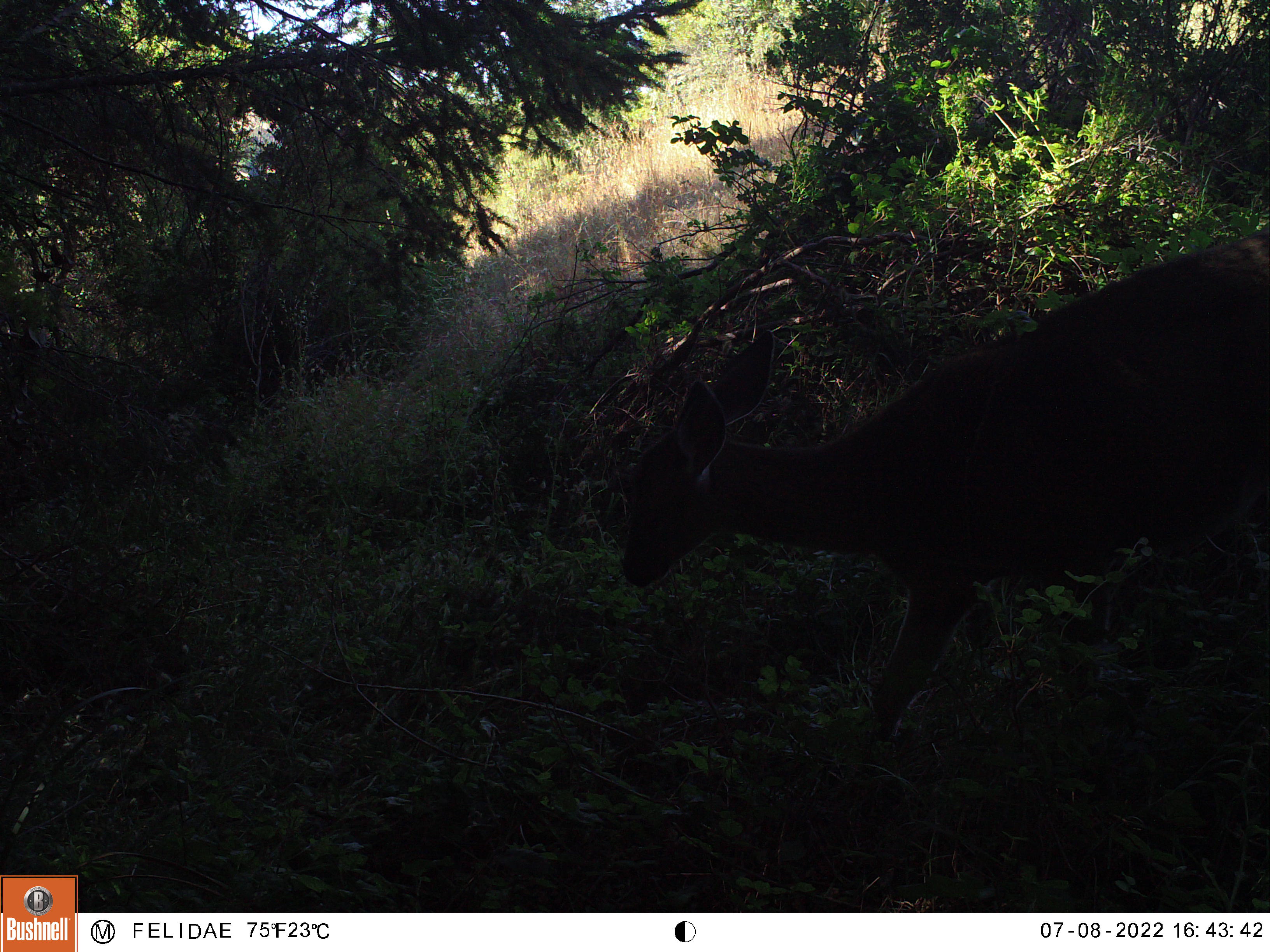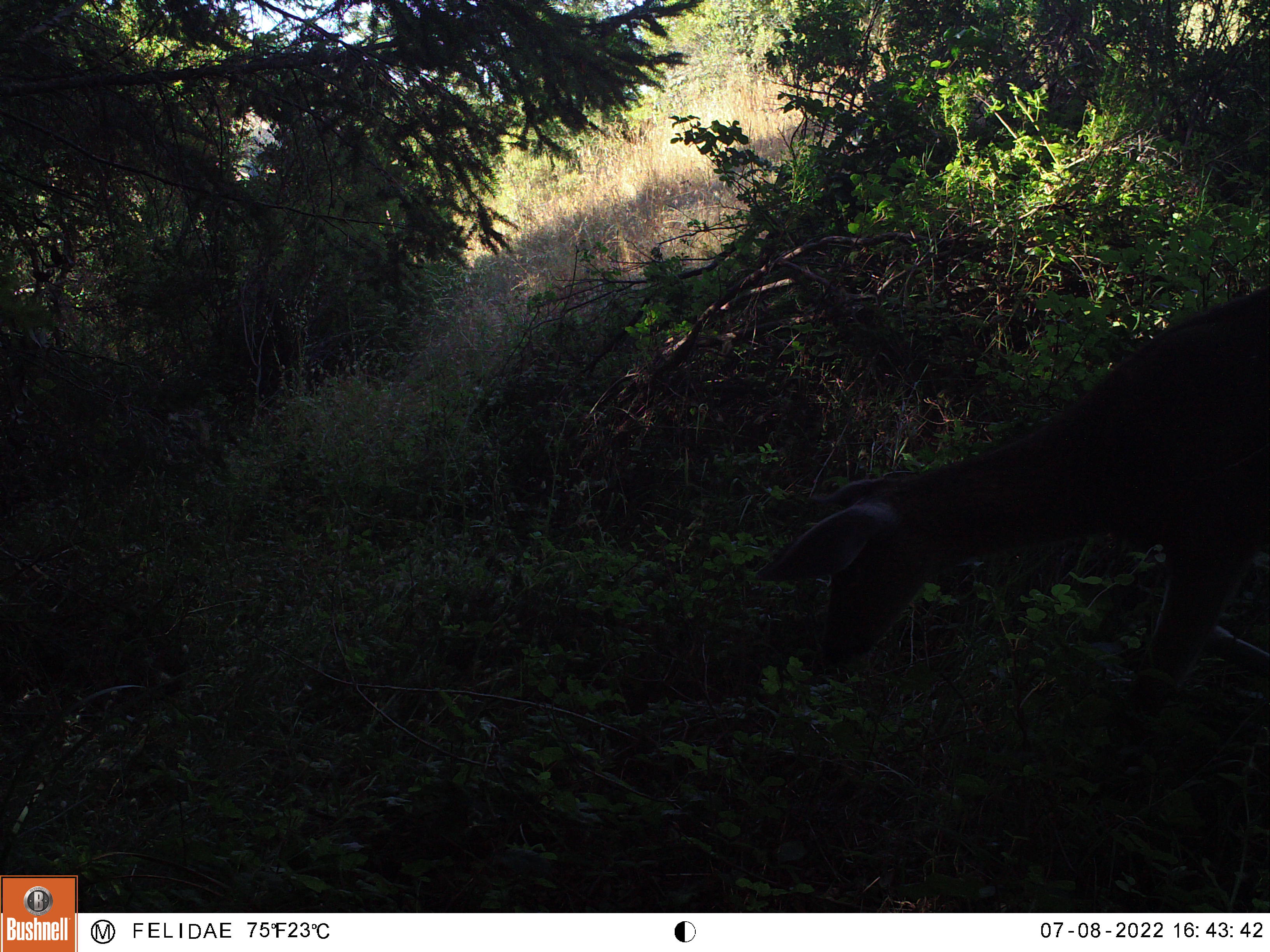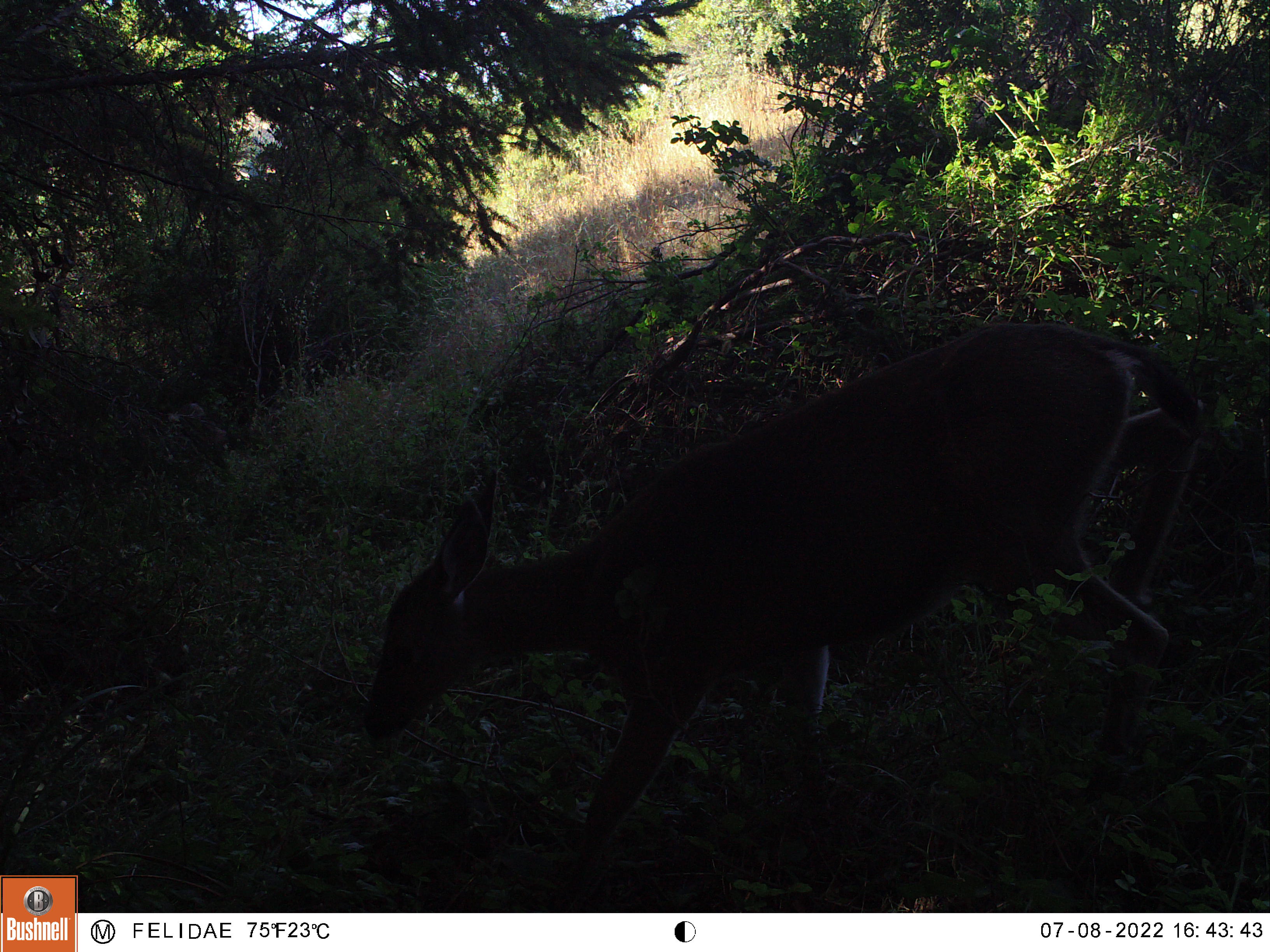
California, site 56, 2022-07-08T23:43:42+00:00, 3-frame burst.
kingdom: Animalia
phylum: Chordata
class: Mammalia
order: Artiodactyla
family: Cervidae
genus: Odocoileus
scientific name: Odocoileus hemionus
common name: mule deer